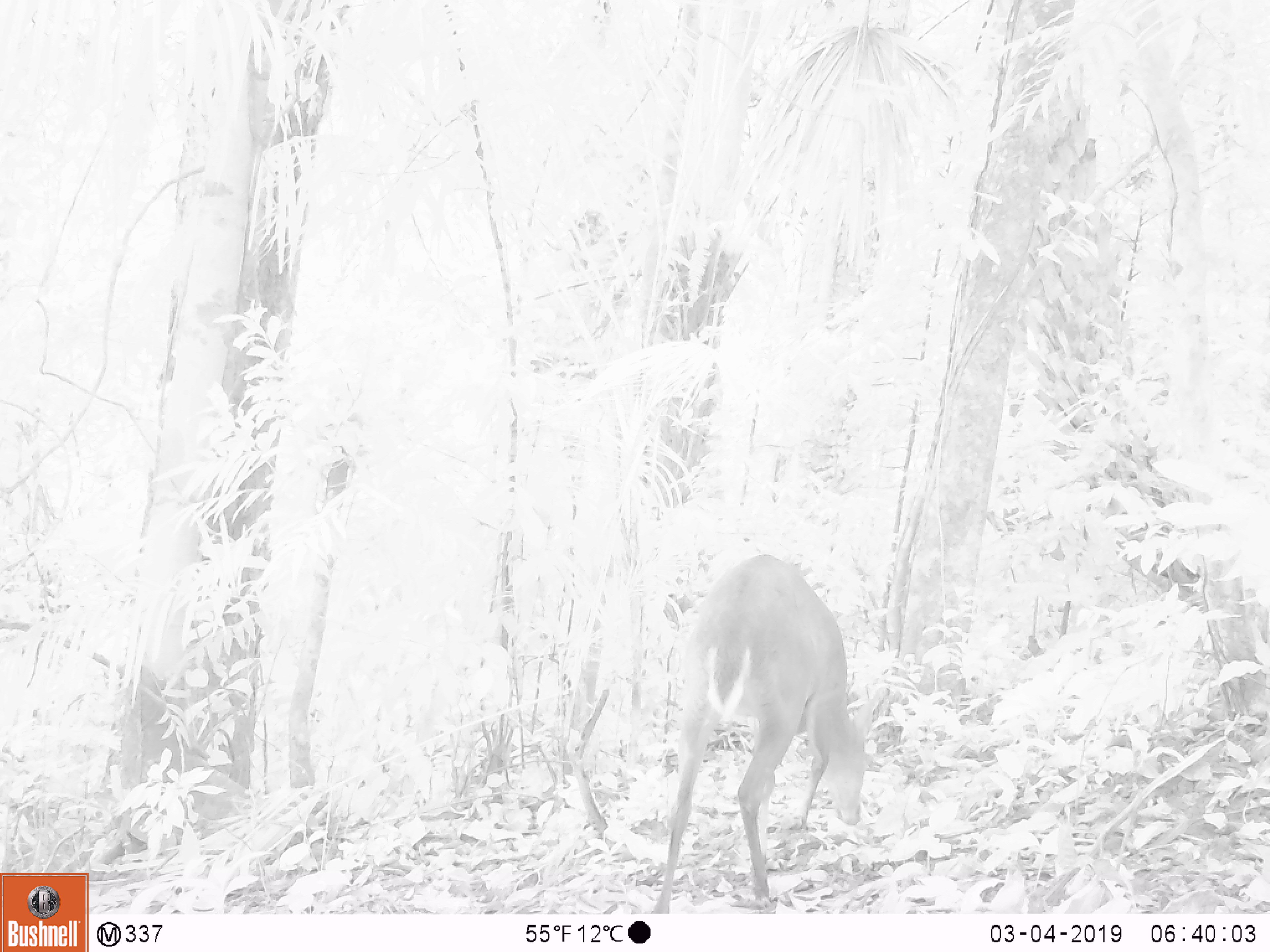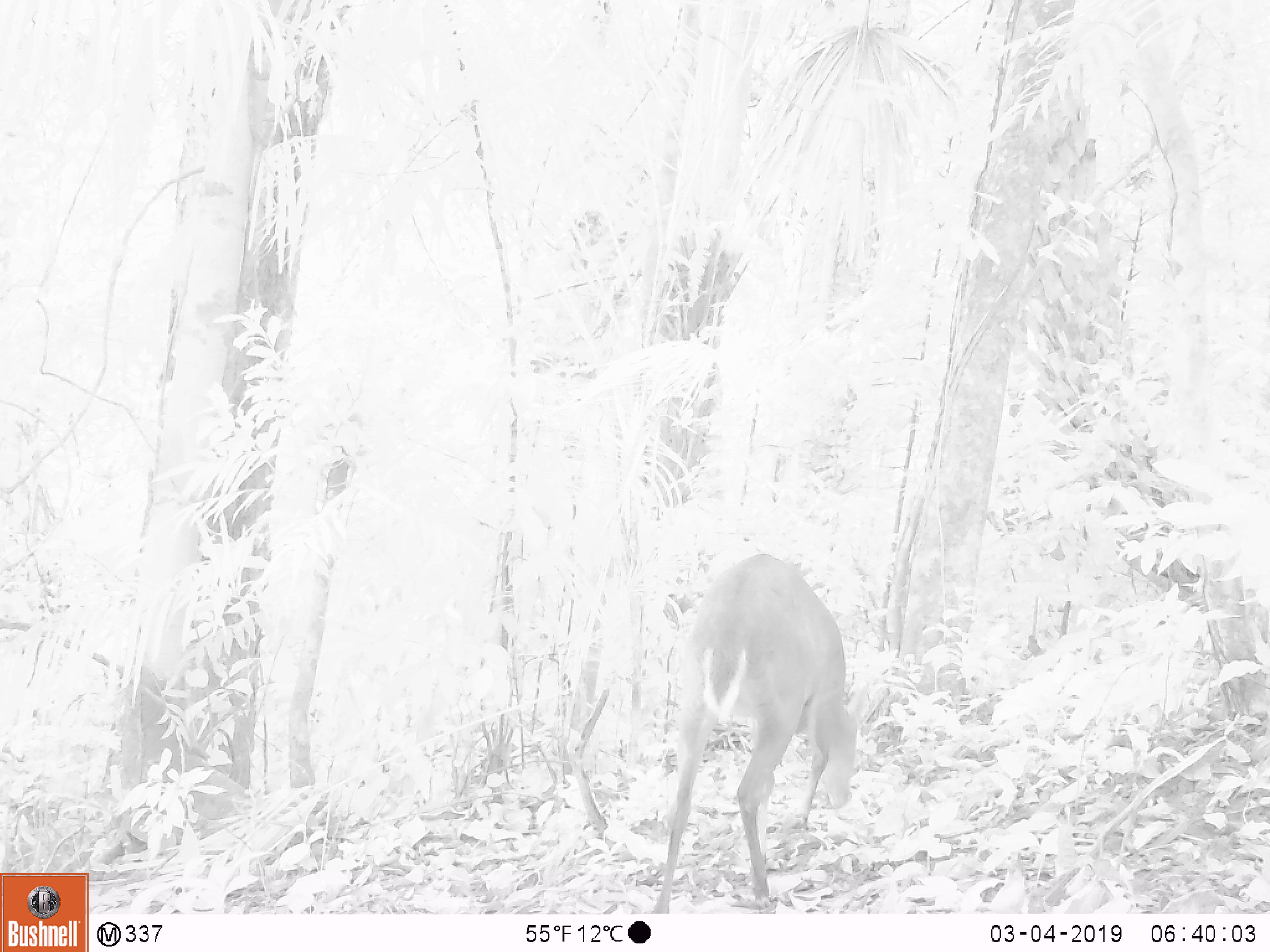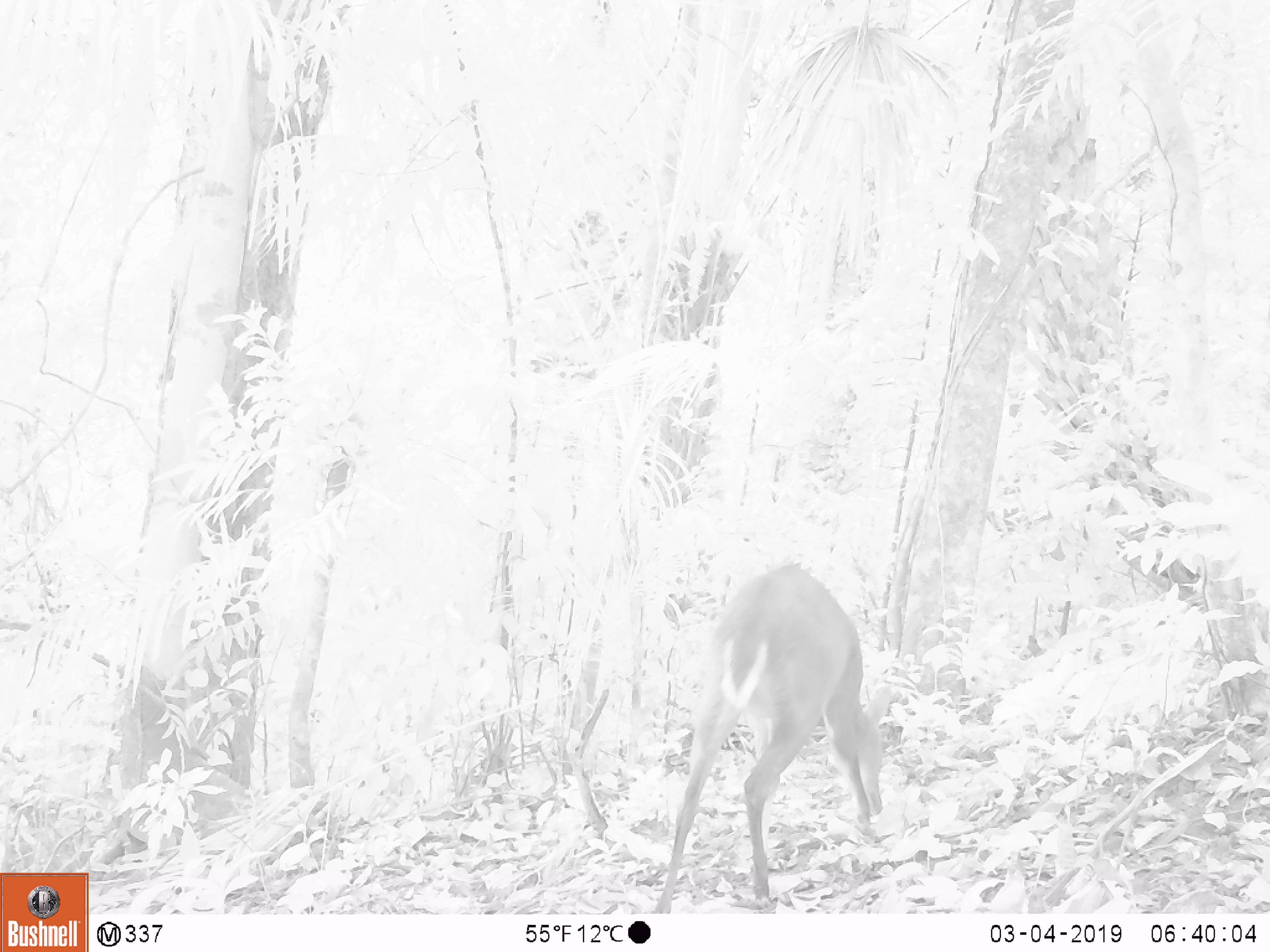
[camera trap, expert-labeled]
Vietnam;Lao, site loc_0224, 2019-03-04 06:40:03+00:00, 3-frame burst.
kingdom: Animalia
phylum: Chordata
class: Mammalia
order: Artiodactyla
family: Cervidae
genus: Muntiacus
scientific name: Muntiacus vuquangensis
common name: large-antlered muntjac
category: large antlered muntjac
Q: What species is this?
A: Large antlered muntjac (large-antlered muntjac) (Muntiacus vuquangensis).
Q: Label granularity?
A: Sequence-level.